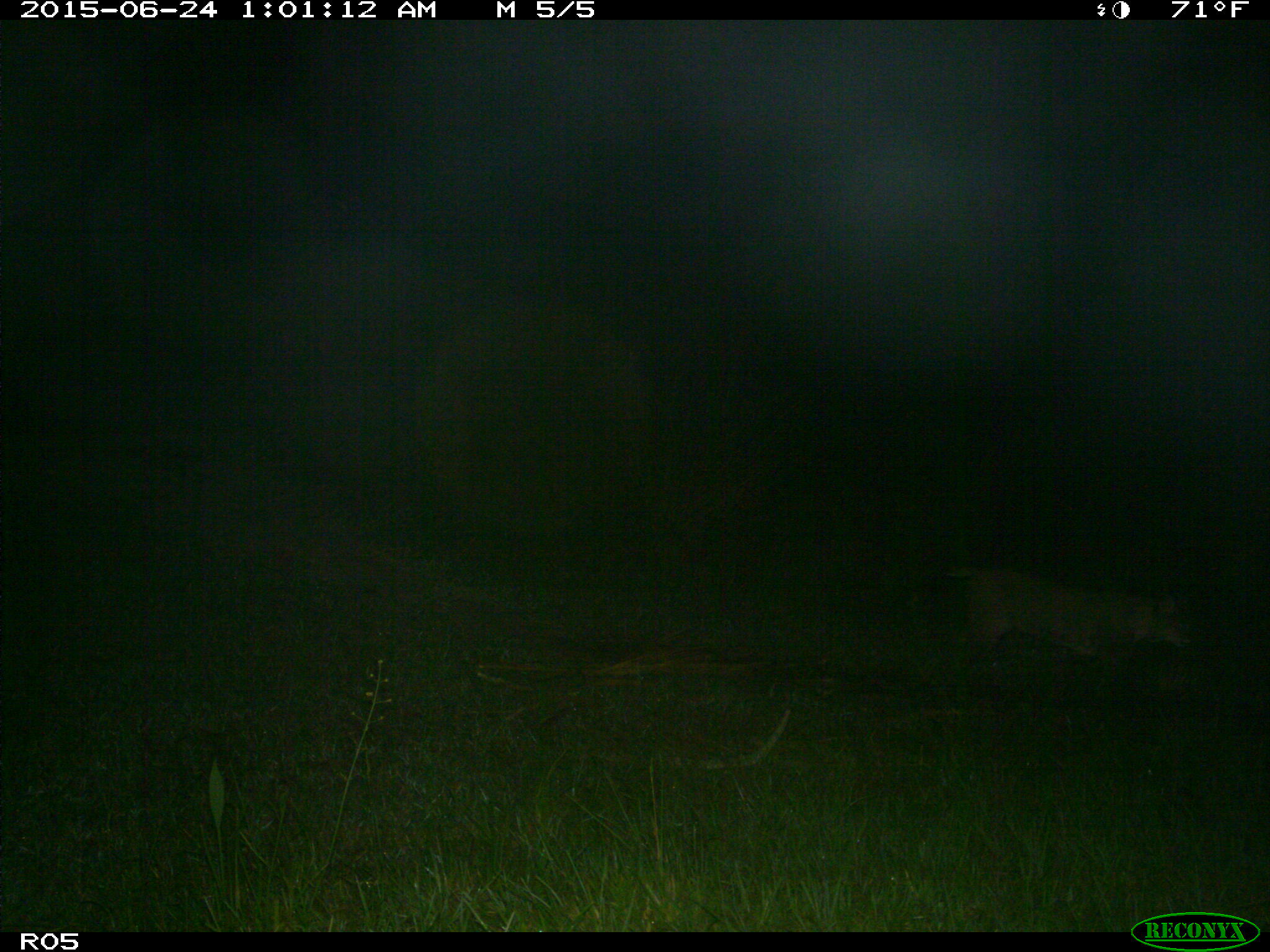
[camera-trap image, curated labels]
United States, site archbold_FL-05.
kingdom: Animalia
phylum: Chordata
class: Mammalia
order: Carnivora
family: Felidae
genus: Lynx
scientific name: Lynx rufus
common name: bobcat